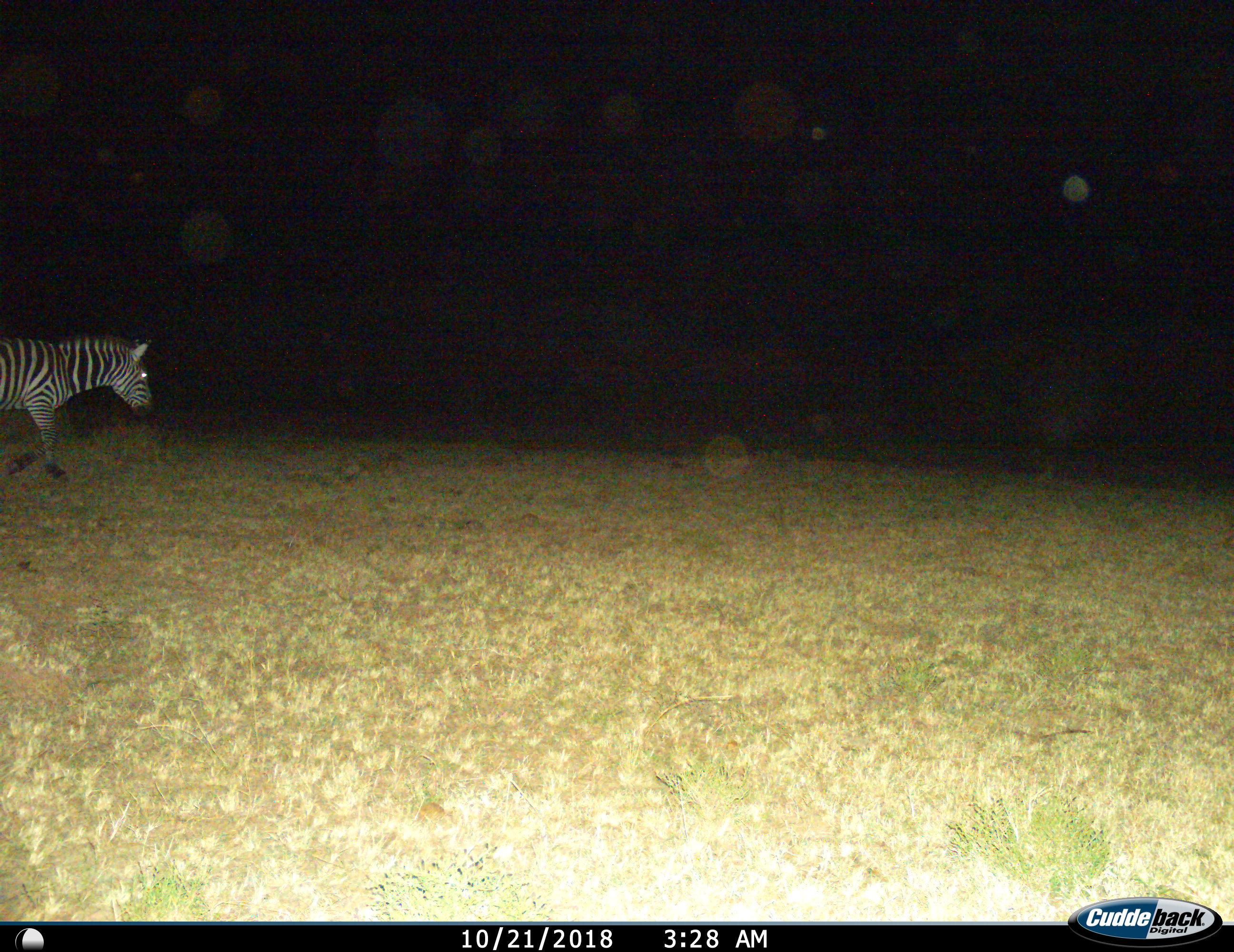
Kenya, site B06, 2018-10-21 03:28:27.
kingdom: Animalia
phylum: Chordata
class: Mammalia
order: Perissodactyla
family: Equidae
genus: Equus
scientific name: Equus quagga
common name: plains zebra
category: zebra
Zebra (plains zebra) (Equus quagga), count 1. Behavior (volunteer vote fractions): standing 10%, resting 0%, moving 100%, interacting 0%. Young present (vote fraction): 0%. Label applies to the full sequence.